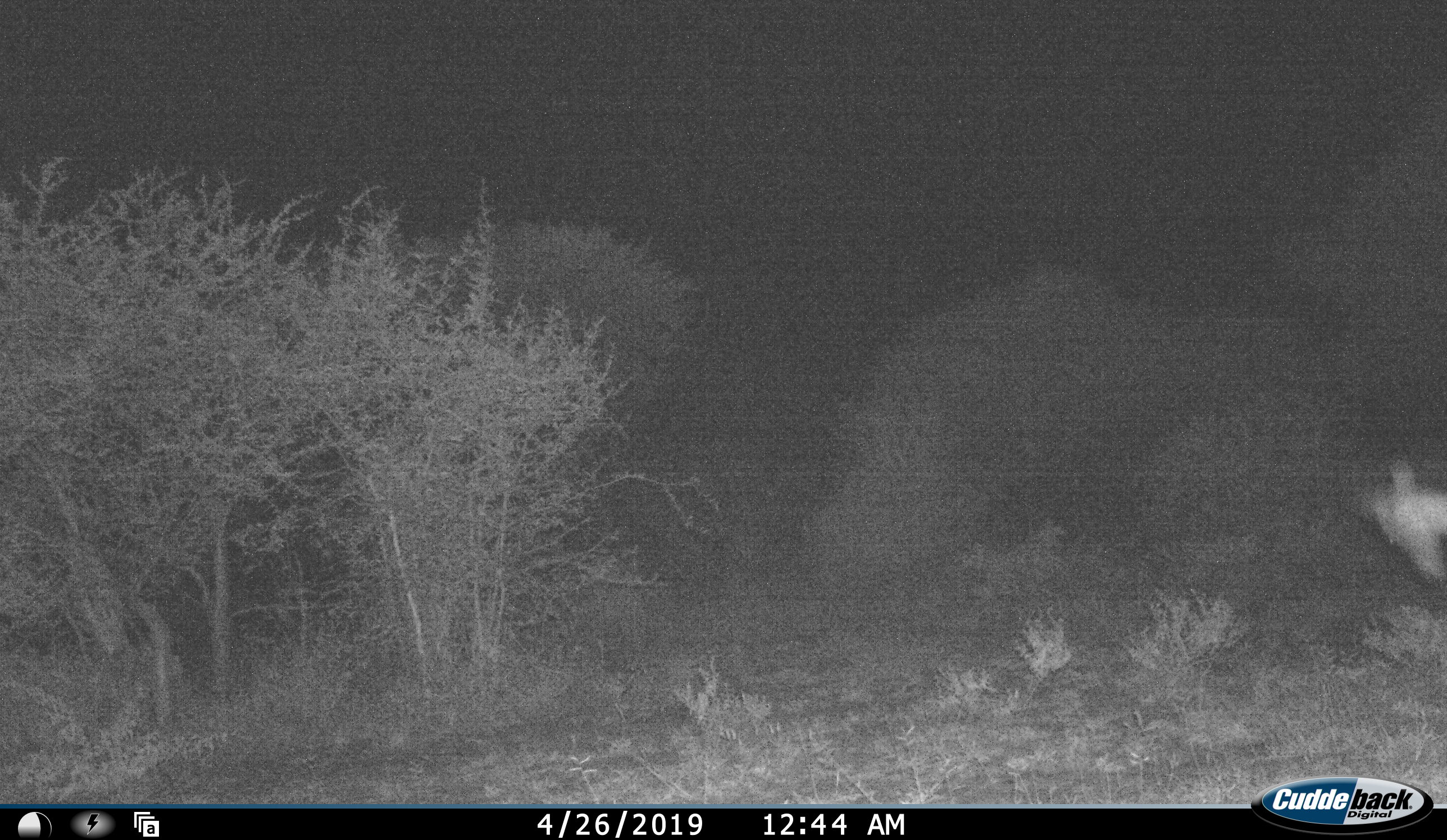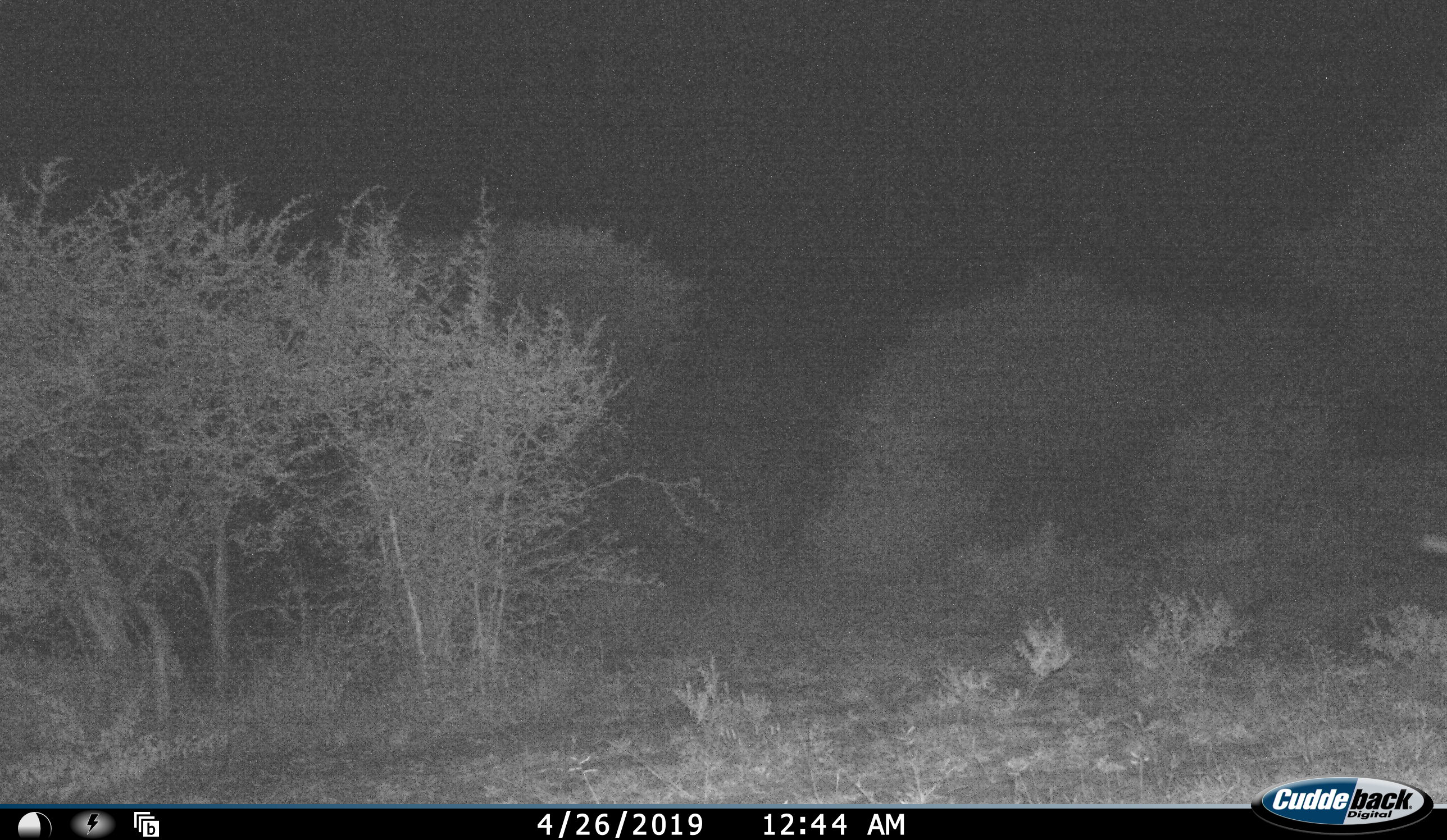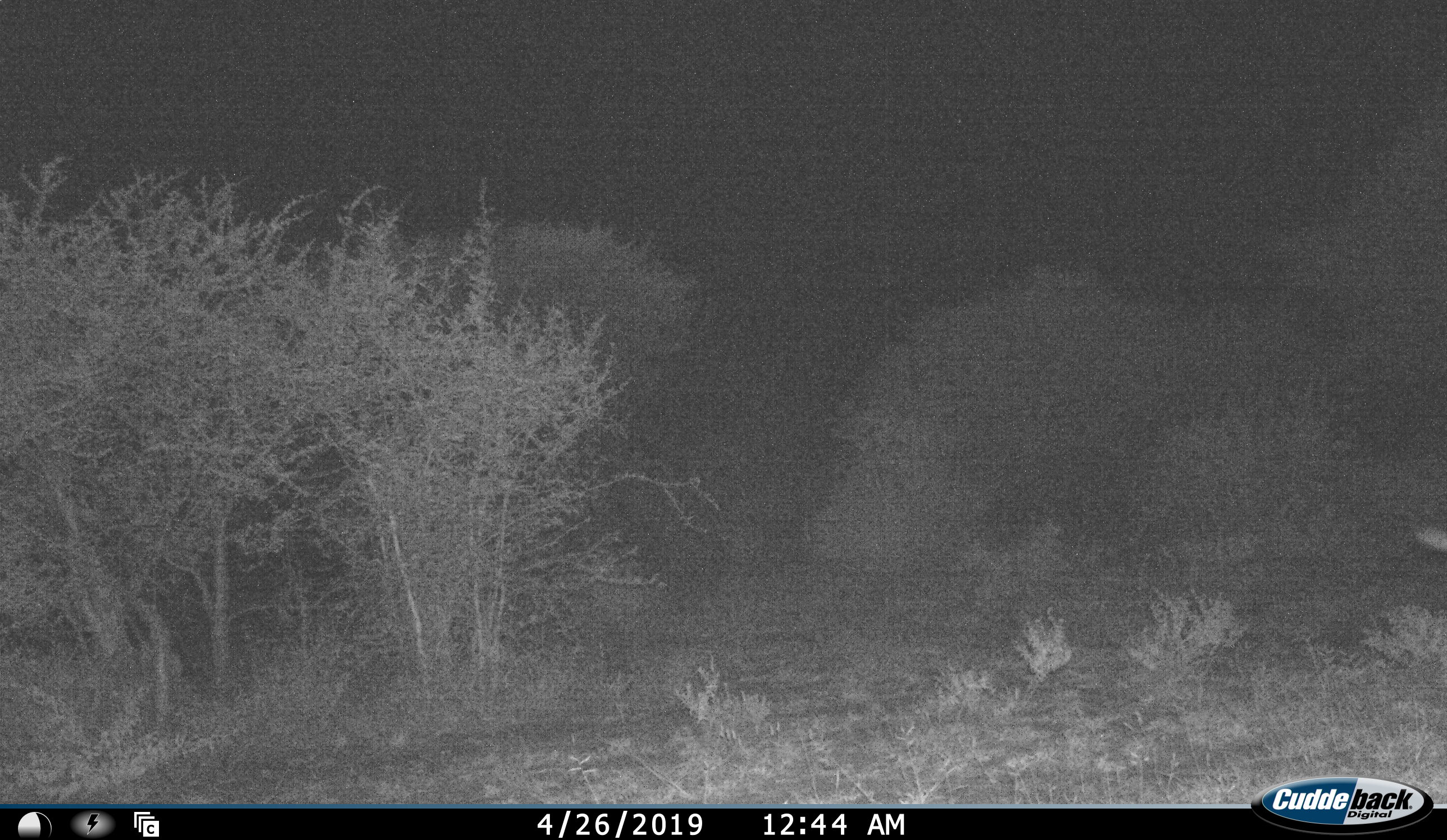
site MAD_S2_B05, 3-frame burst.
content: unidentified animal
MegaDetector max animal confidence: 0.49